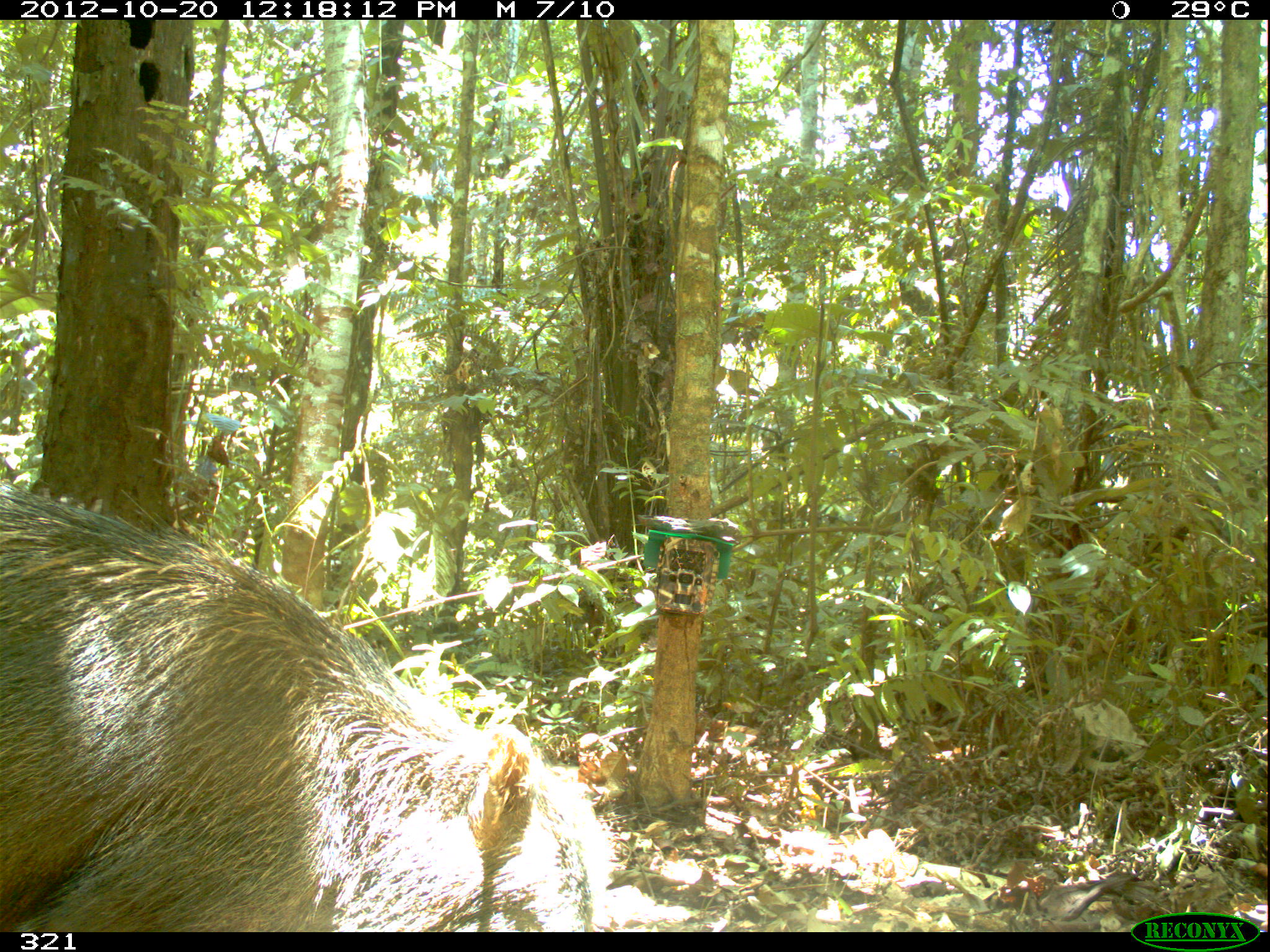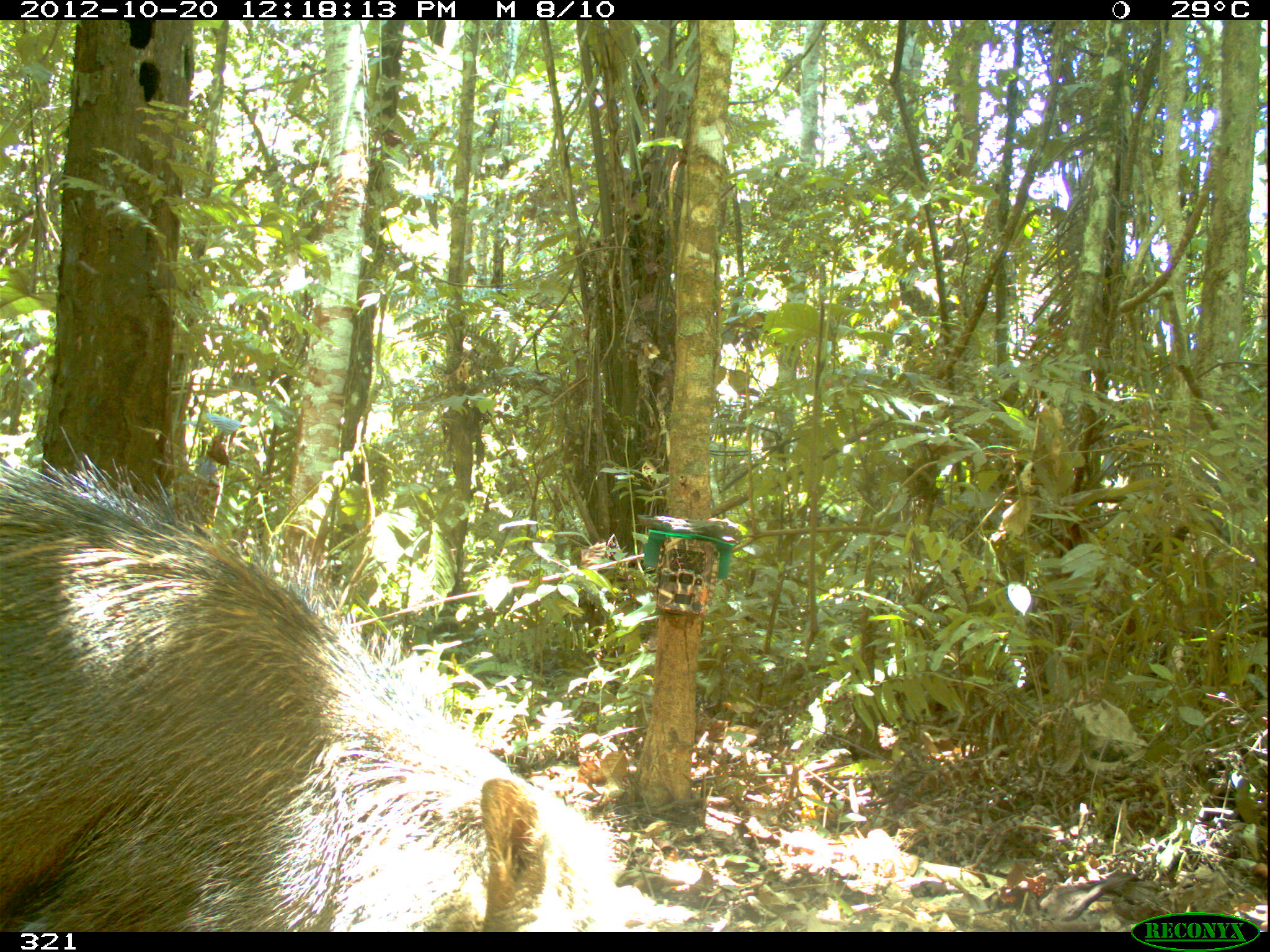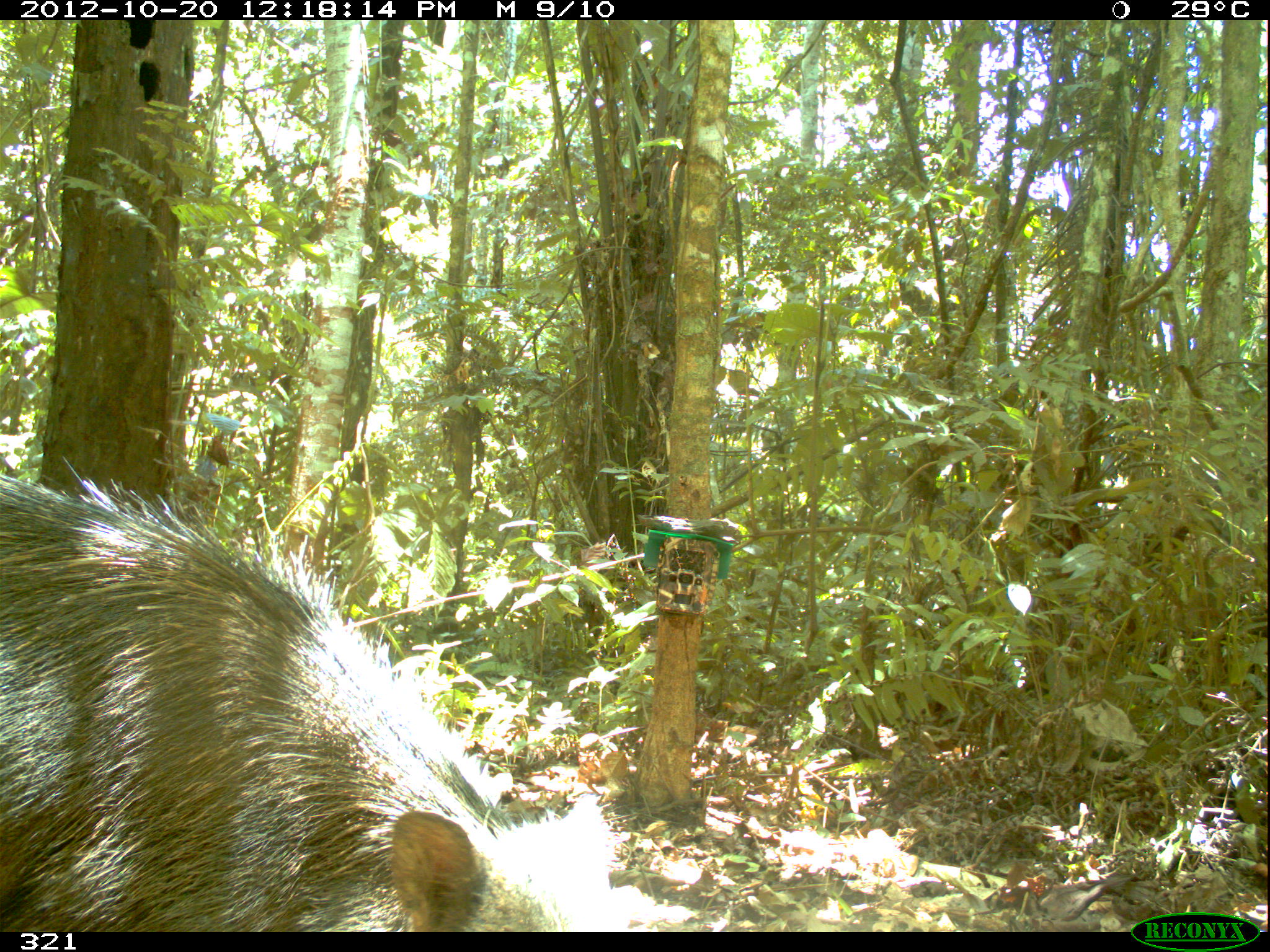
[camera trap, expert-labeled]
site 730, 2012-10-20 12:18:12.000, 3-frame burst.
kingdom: Animalia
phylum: Chordata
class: Mammalia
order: Artiodactyla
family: Tayassuidae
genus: Tayassu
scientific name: Tayassu pecari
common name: white-lipped peccary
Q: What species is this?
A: Tayassu pecari (white-lipped peccary).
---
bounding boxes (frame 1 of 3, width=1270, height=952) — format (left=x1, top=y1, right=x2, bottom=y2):
tayassu pecari: (left=0, top=481, right=621, bottom=932)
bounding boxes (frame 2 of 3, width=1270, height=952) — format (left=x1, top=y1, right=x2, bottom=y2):
tayassu pecari: (left=0, top=421, right=628, bottom=932)